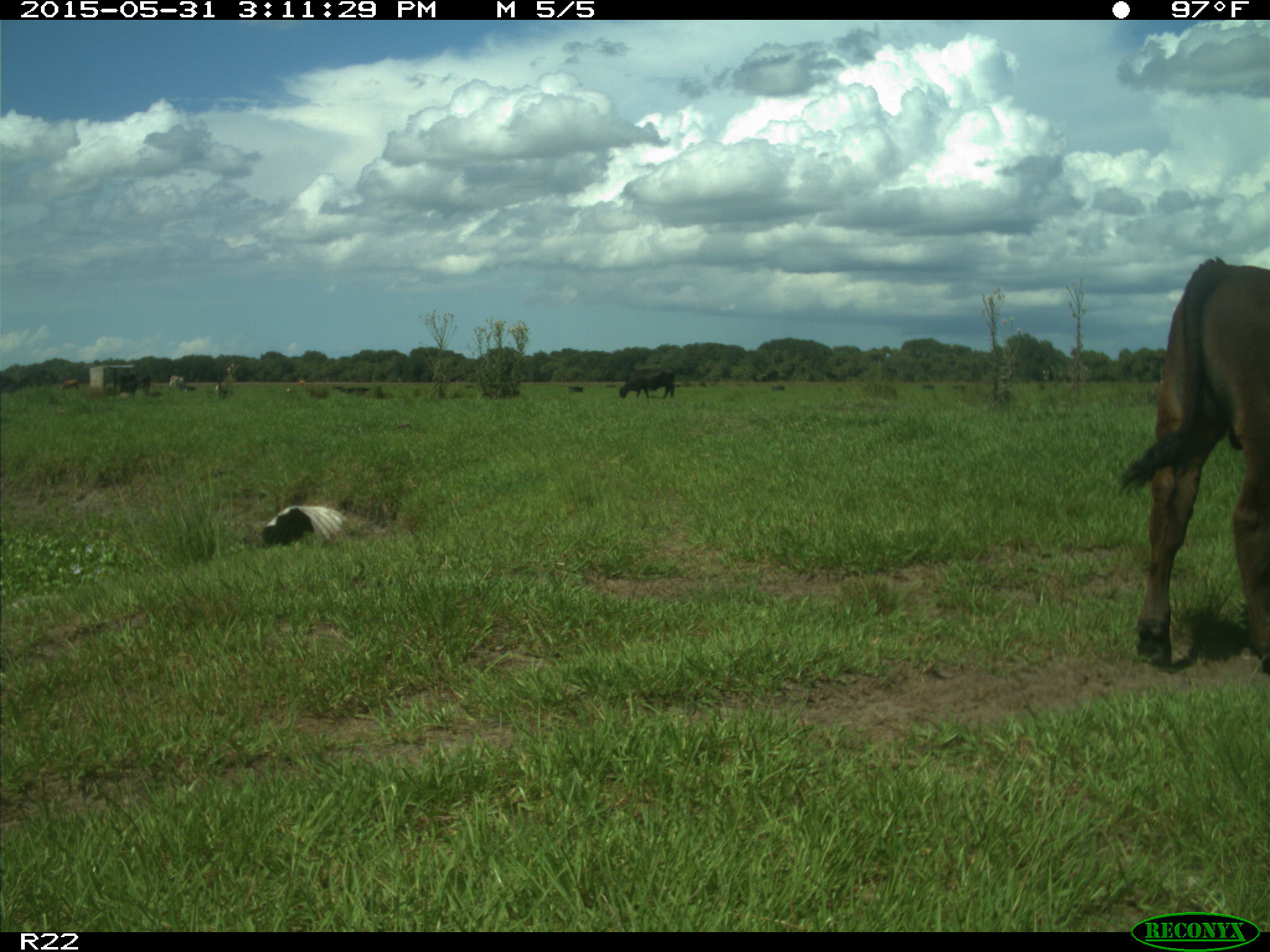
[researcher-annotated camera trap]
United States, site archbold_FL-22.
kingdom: Animalia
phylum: Chordata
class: Mammalia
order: Artiodactyla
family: Bovidae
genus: Bos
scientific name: Bos taurus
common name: domestic cow